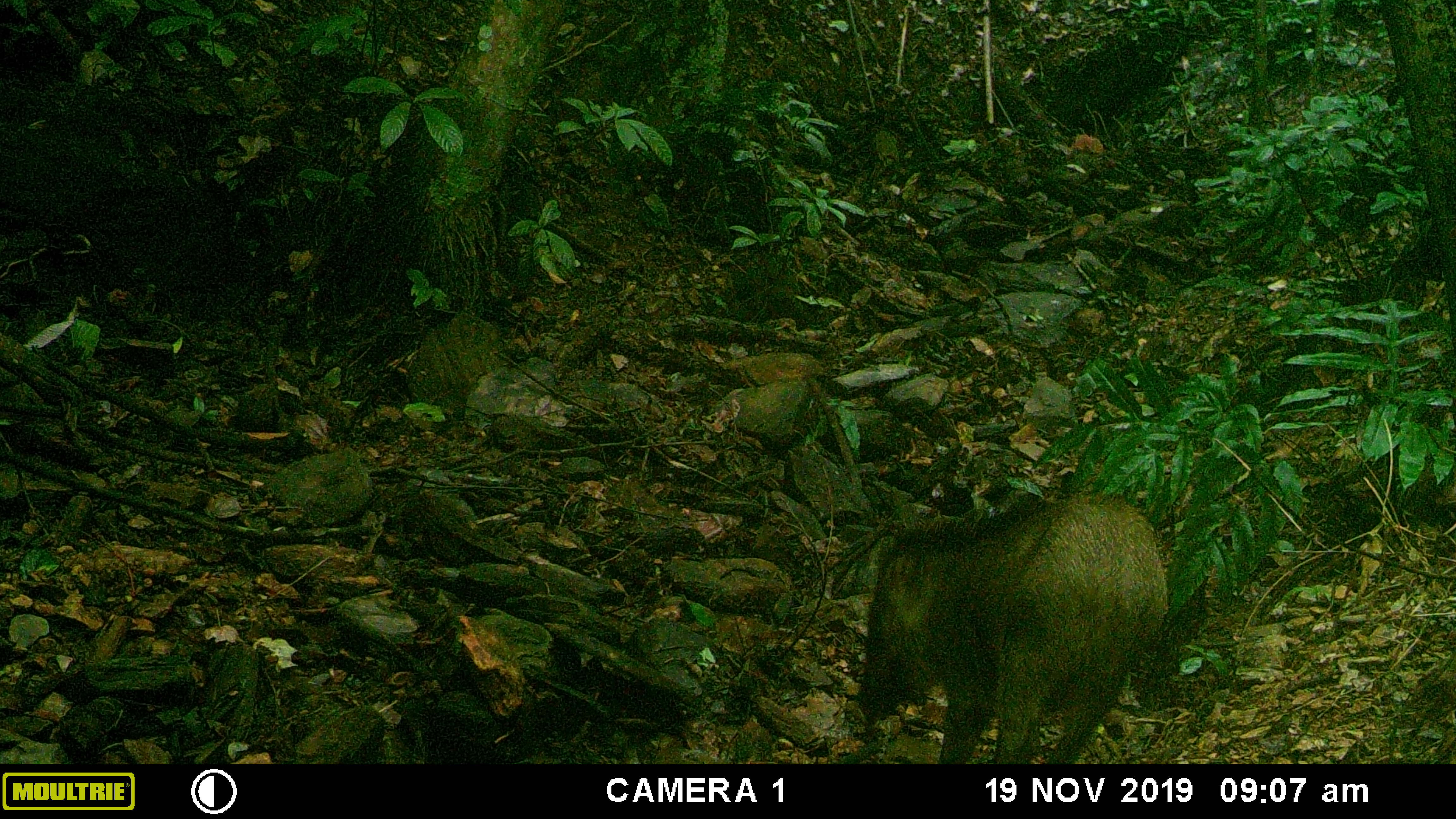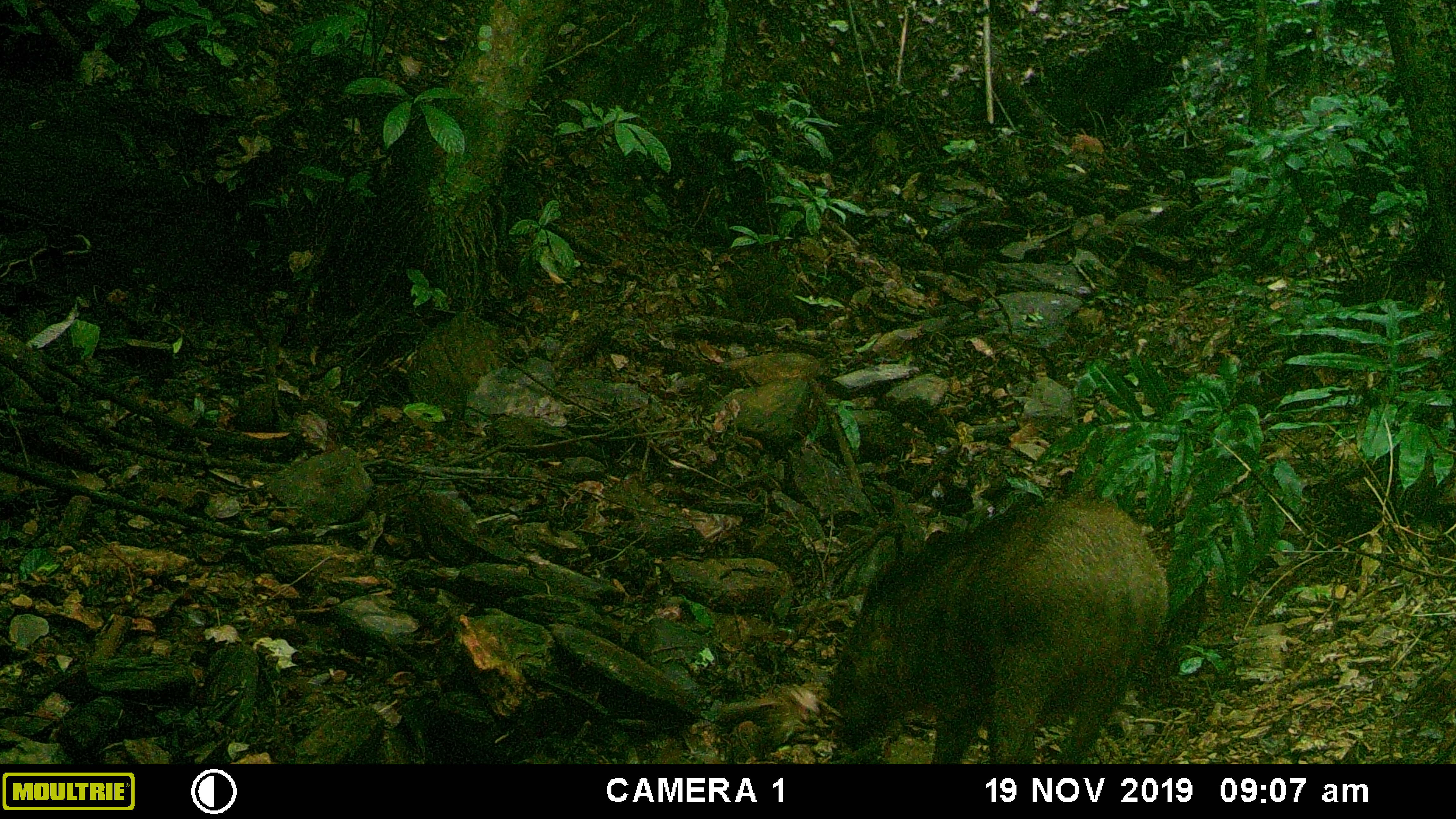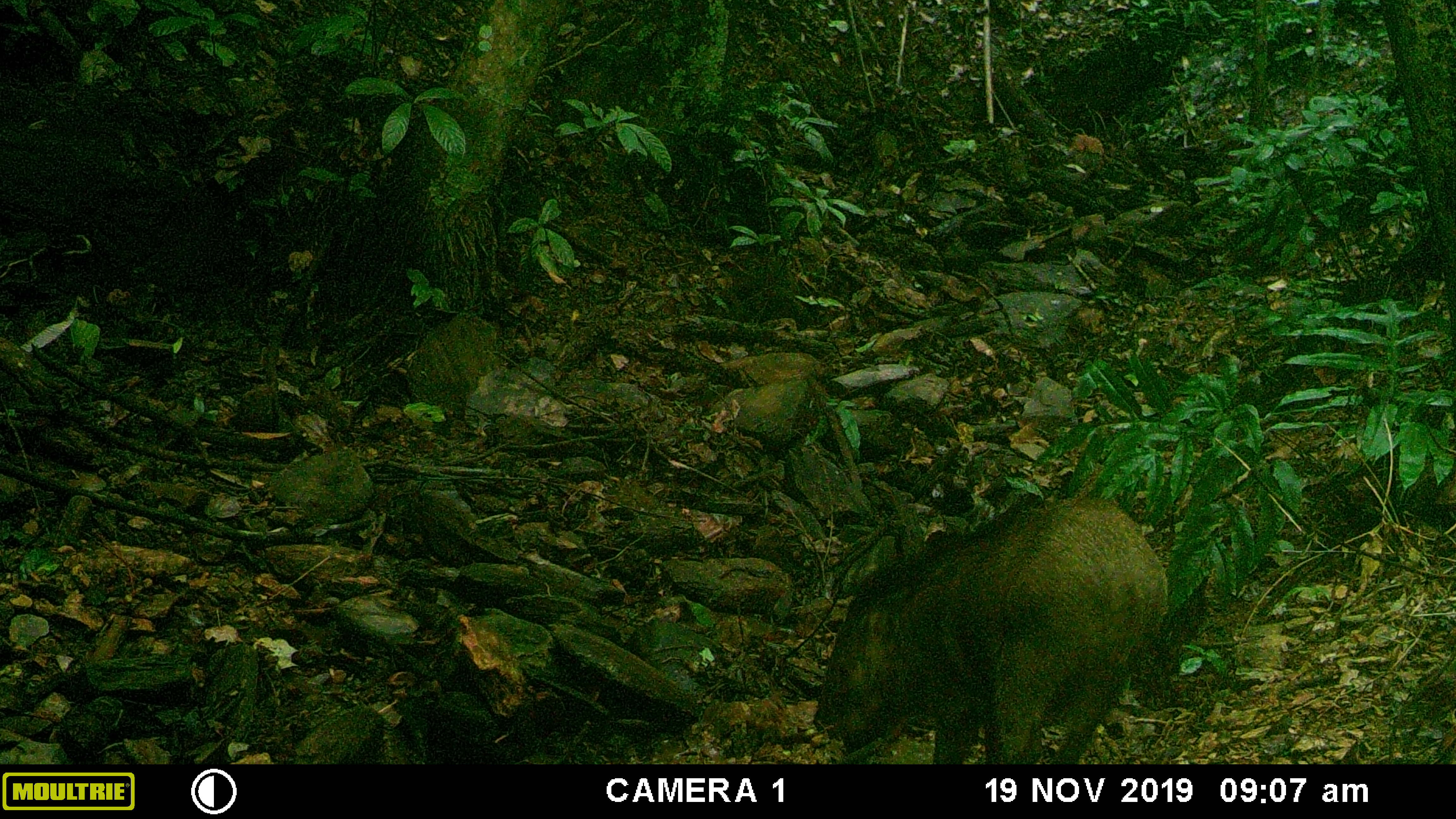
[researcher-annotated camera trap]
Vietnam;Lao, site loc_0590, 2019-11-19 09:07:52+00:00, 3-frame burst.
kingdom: Animalia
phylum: Chordata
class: Mammalia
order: Artiodactyla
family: Suidae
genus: Sus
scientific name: Sus scrofa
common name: eurasian wild pig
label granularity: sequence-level